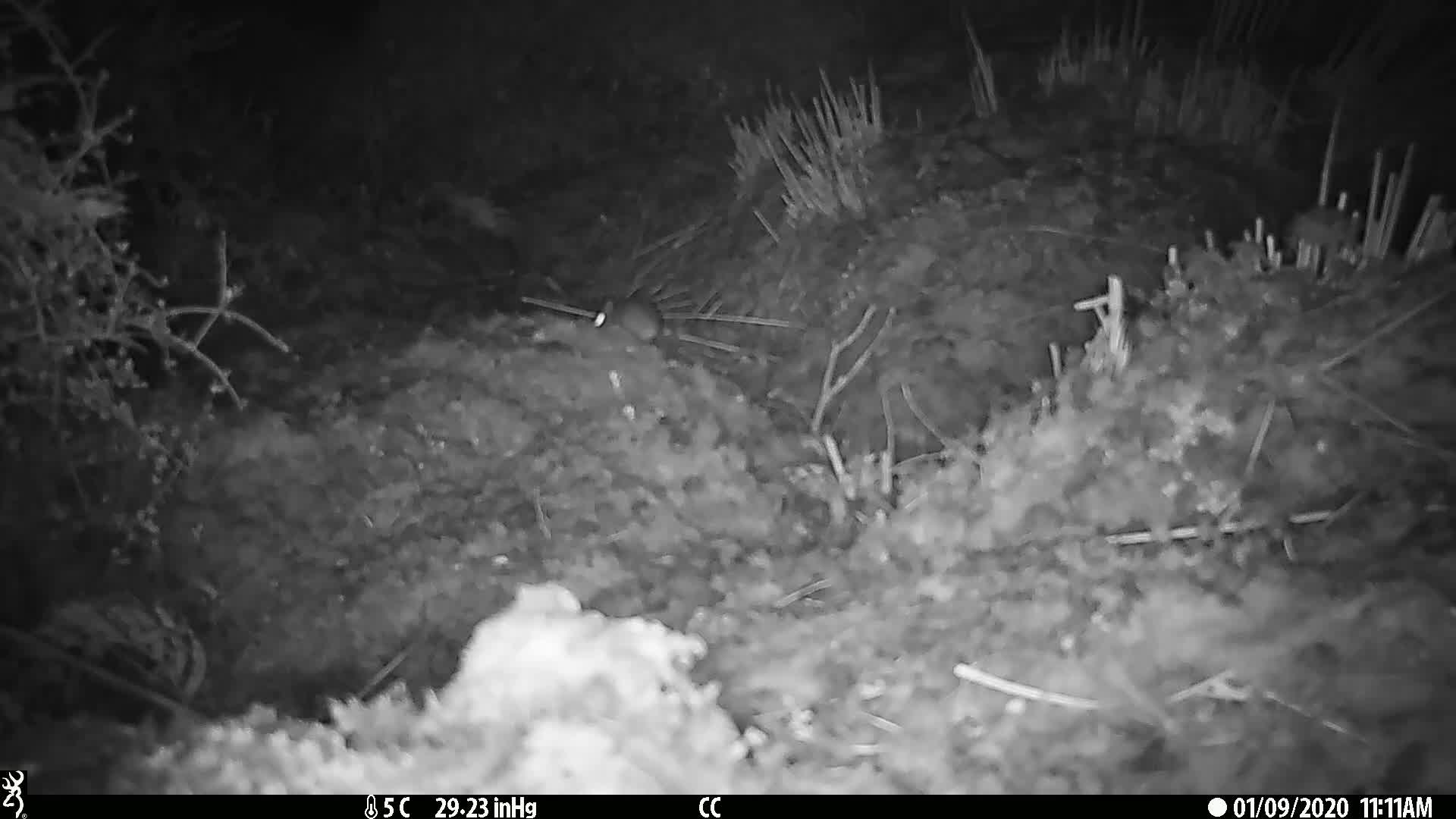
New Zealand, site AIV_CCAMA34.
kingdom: Animalia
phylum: Chordata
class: Mammalia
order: Rodentia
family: Muridae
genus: Mus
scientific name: Mus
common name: mouse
Mouse (Mus).